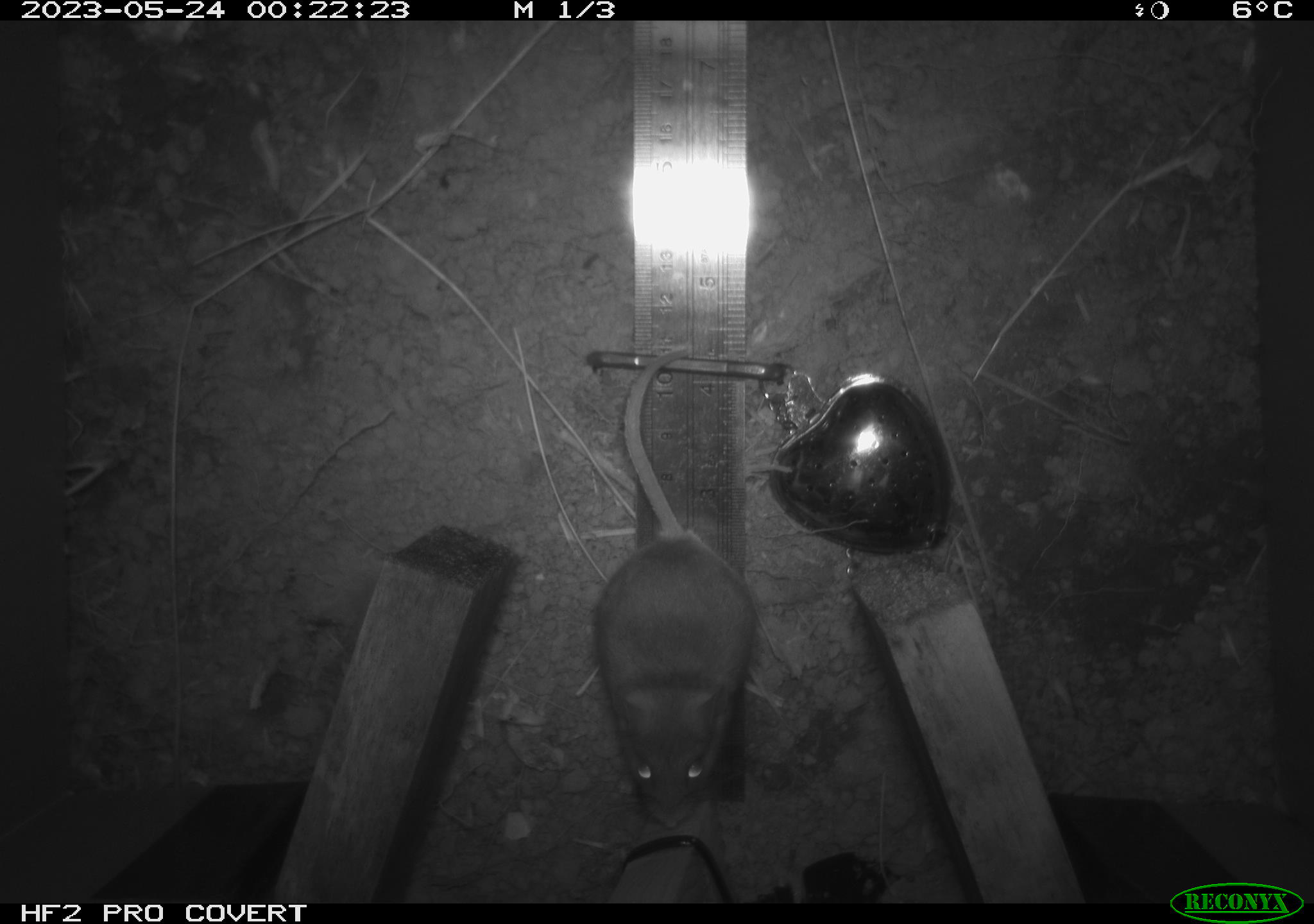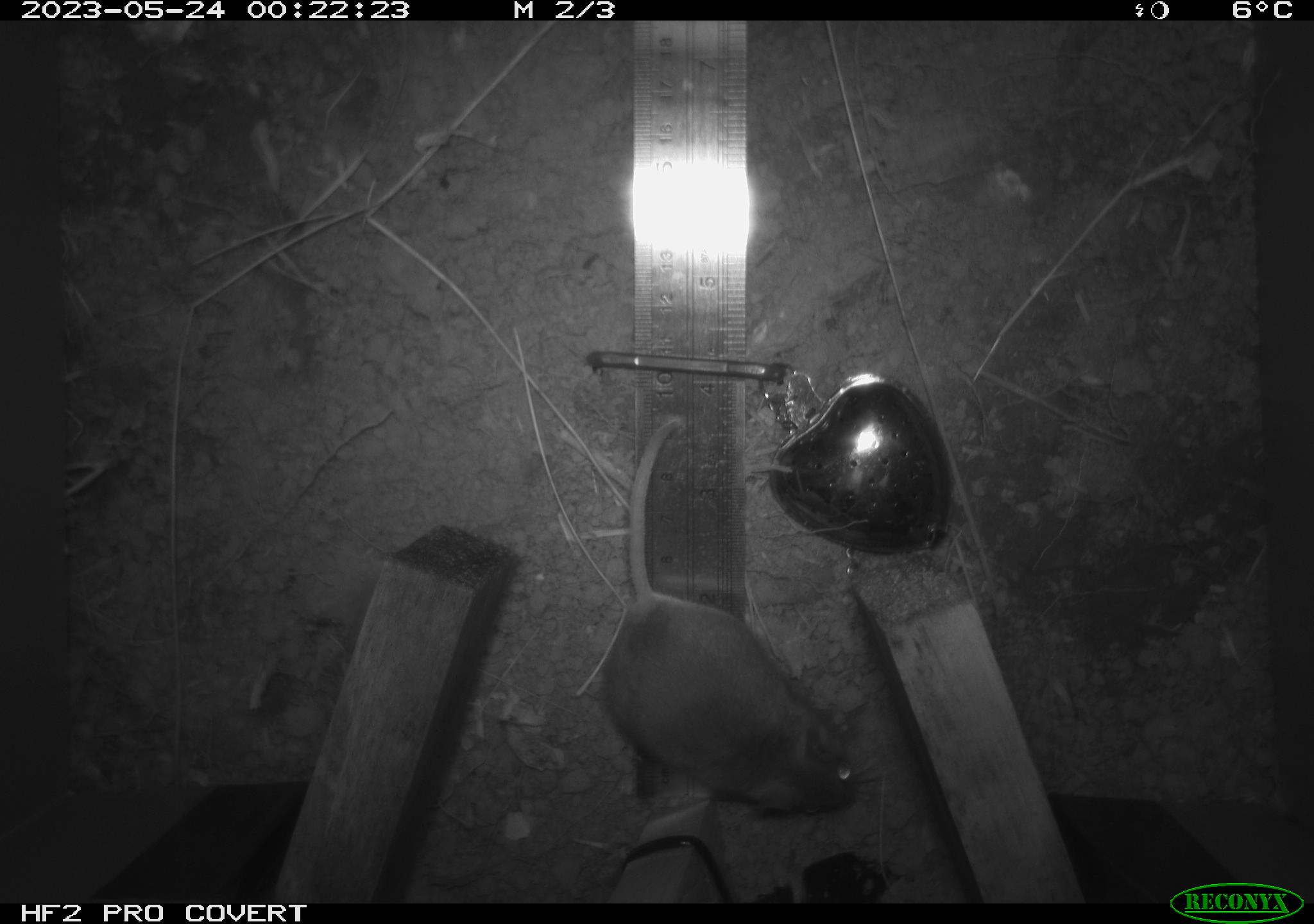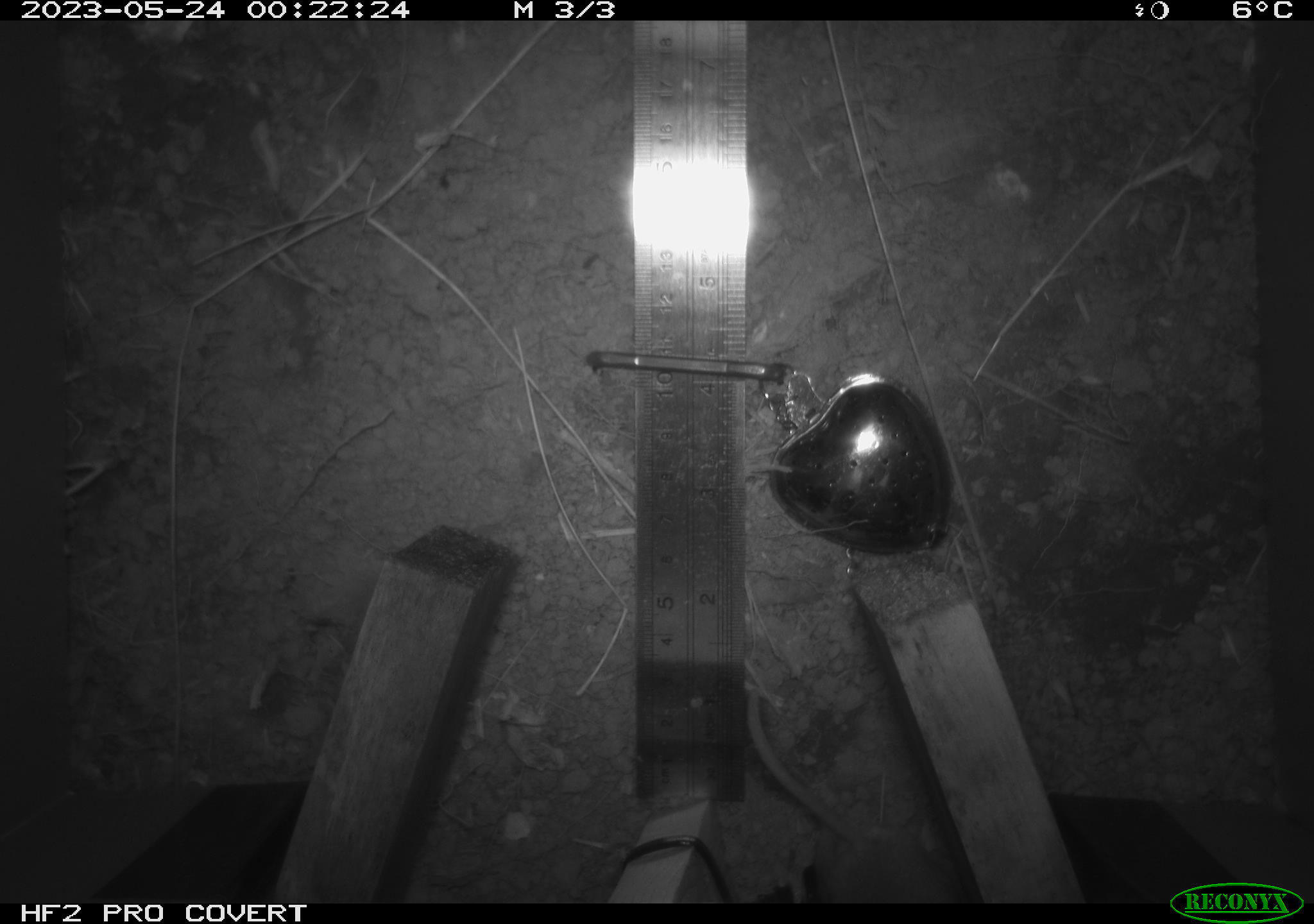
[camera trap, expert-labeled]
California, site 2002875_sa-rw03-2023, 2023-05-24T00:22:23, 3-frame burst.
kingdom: Animalia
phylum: Chordata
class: Mammalia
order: Rodentia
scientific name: Rodentia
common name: mouse species